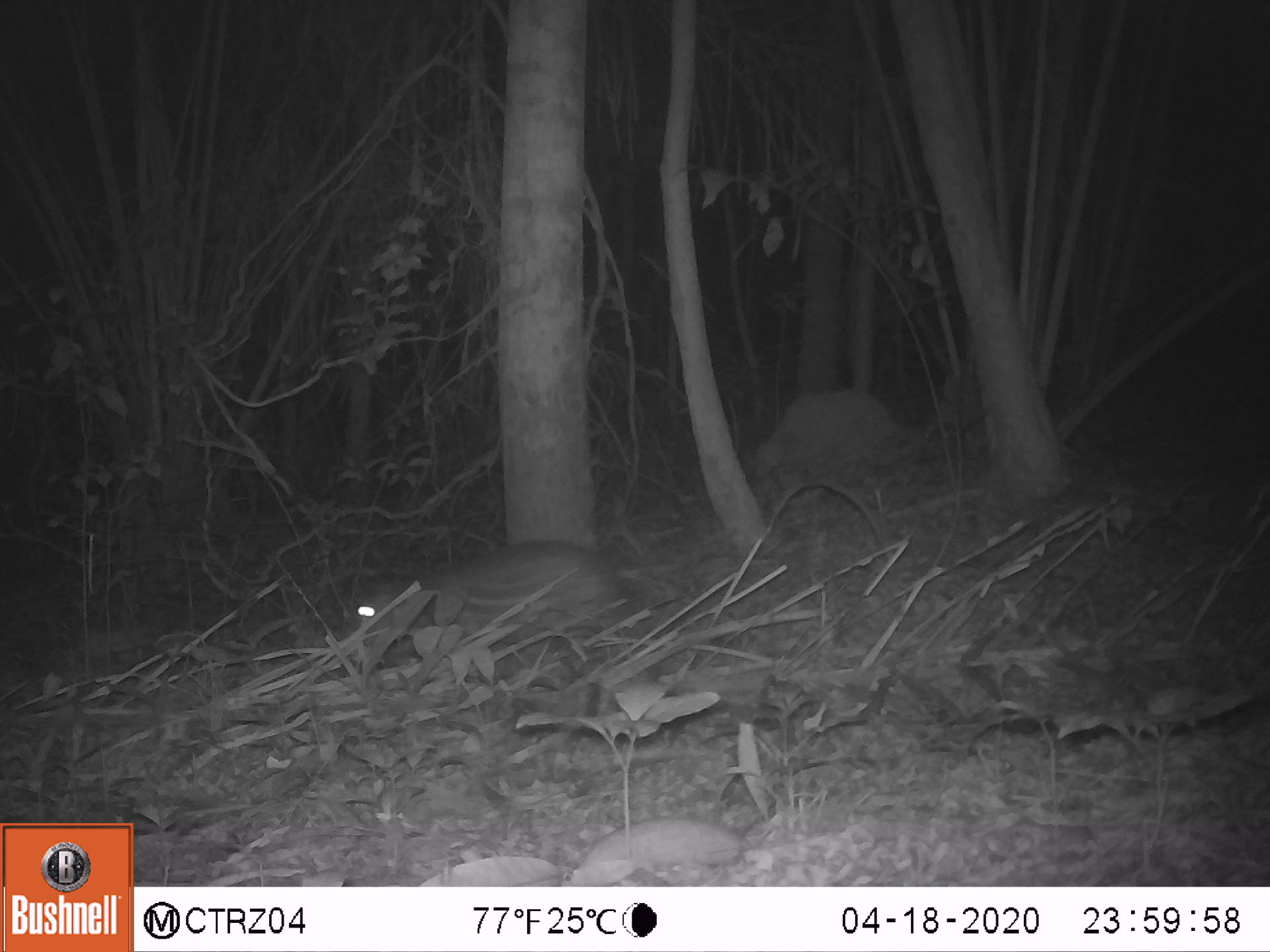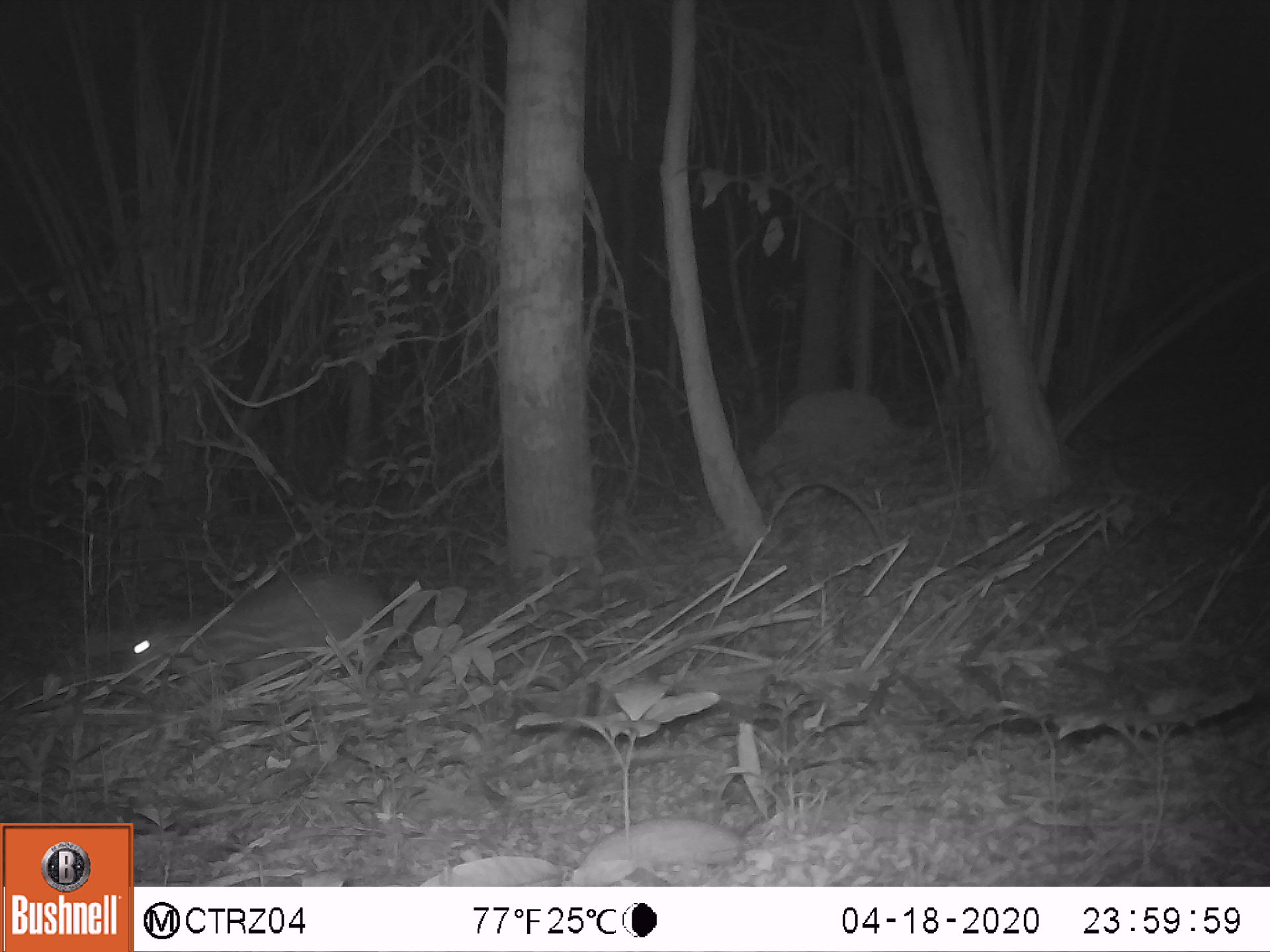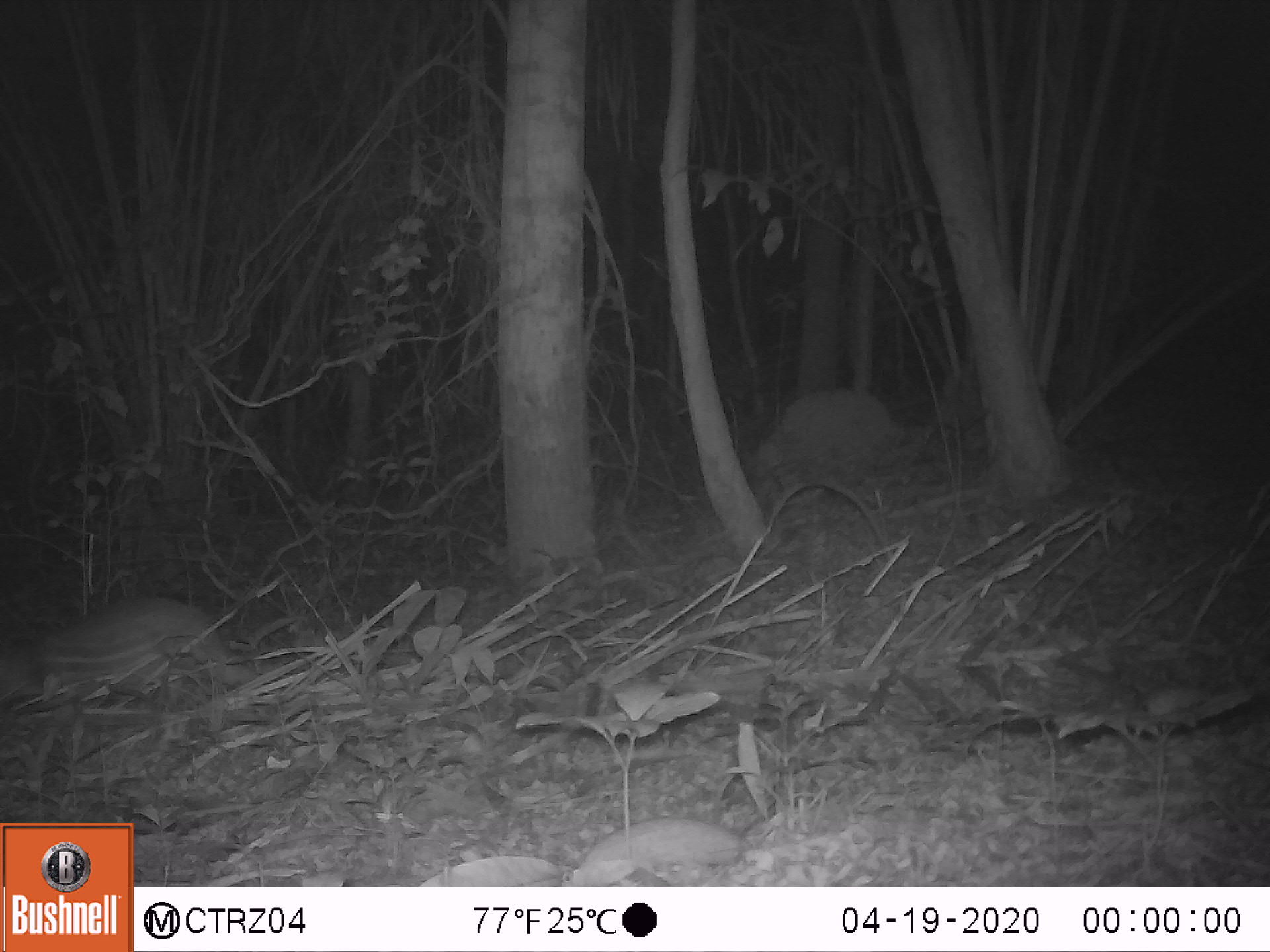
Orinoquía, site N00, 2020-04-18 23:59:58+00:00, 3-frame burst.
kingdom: Animalia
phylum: Chordata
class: Mammalia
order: Rodentia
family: Cuniculidae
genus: Cuniculus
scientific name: Cuniculus paca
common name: spotted paca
Spotted paca (Cuniculus paca).